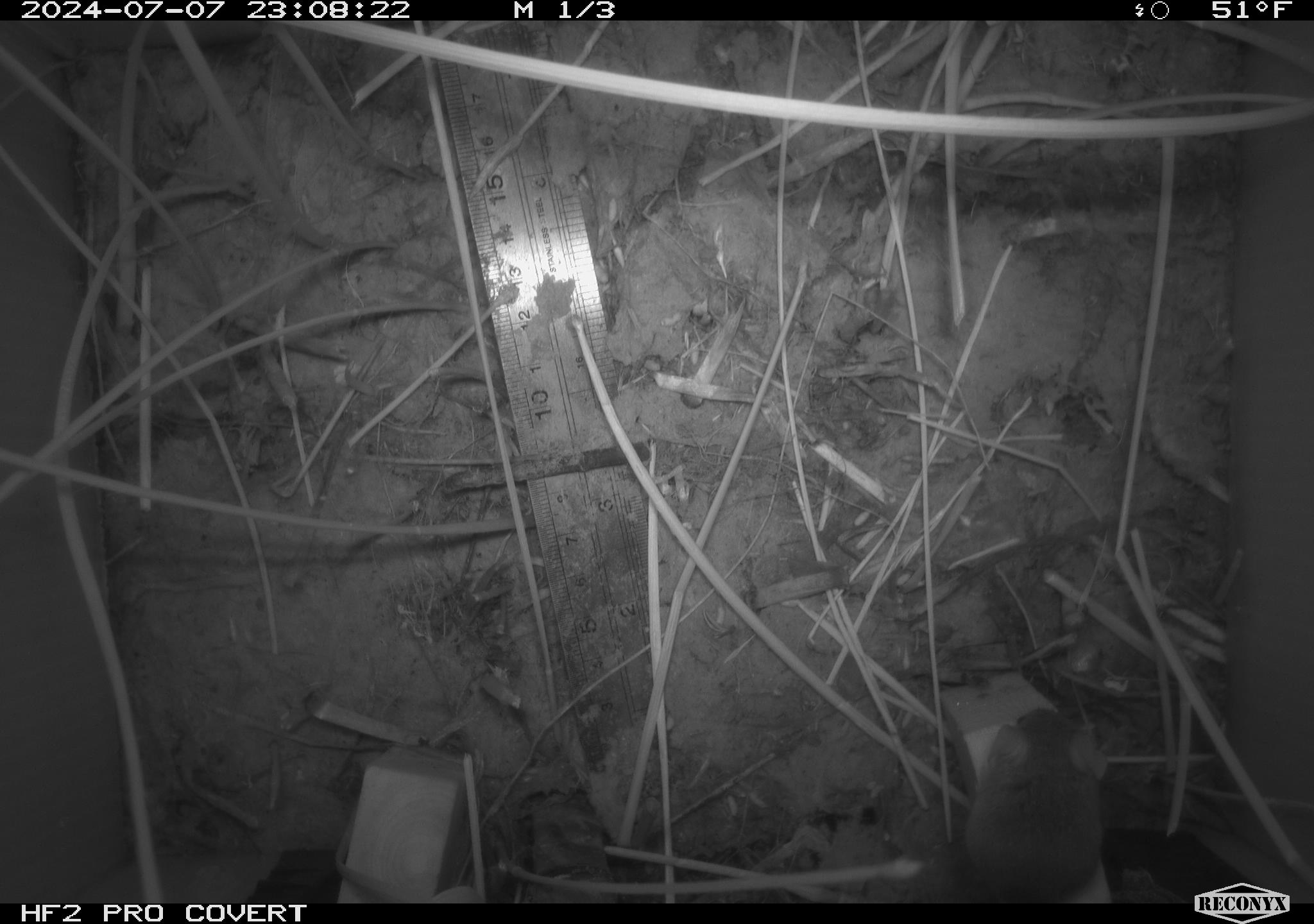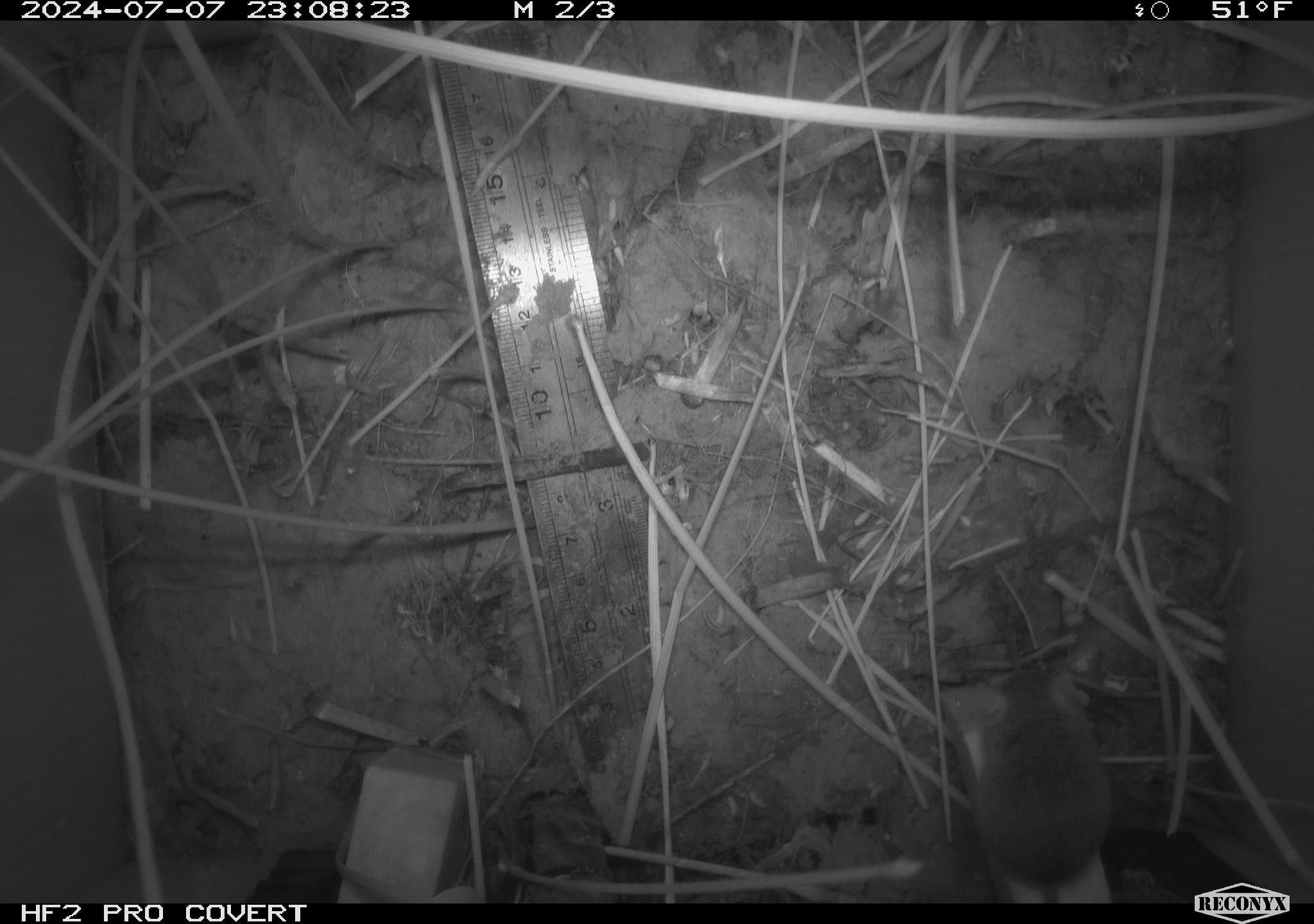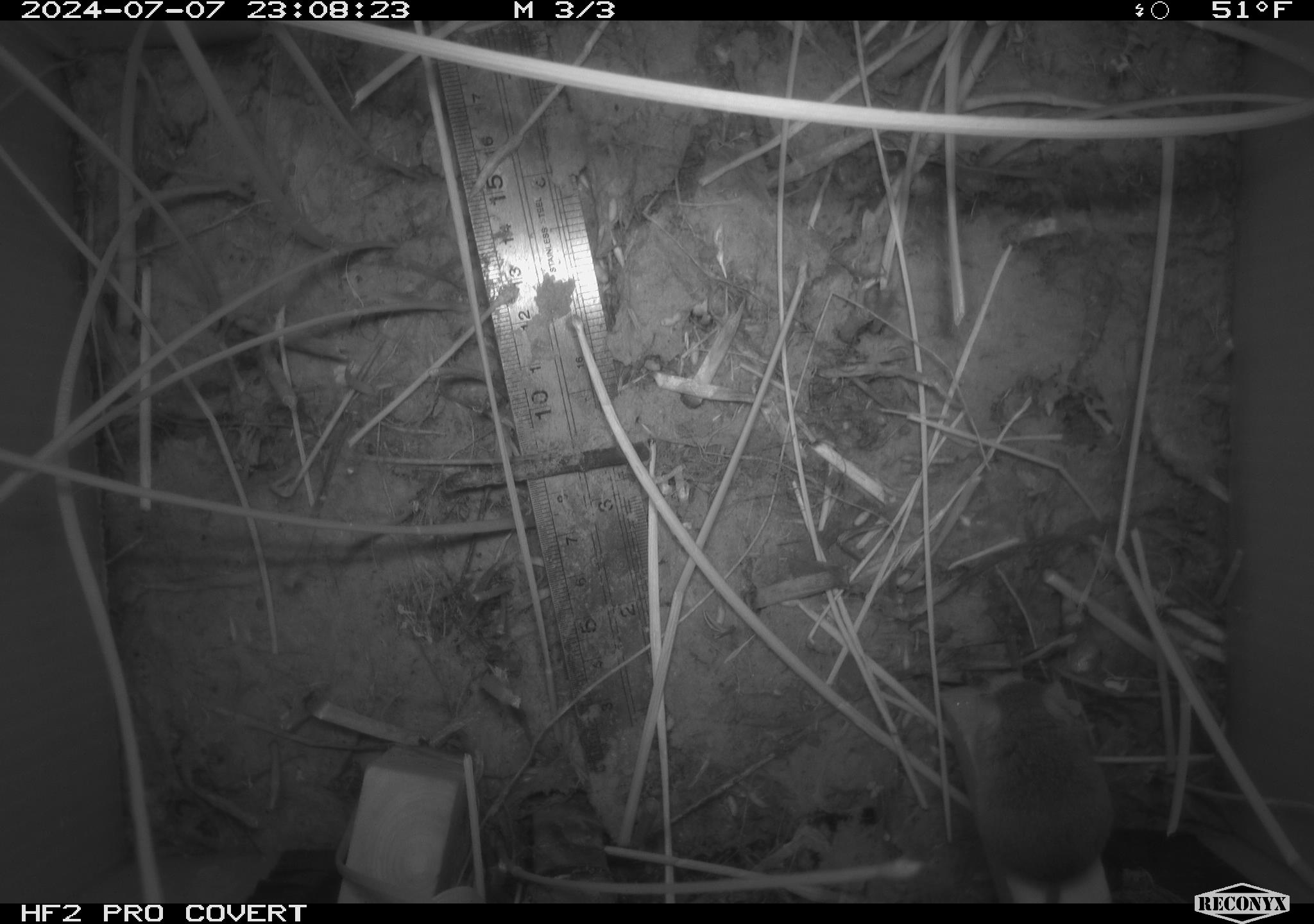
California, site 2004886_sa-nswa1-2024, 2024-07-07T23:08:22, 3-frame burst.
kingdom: Animalia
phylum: Chordata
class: Mammalia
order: Rodentia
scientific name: Rodentia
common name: rodent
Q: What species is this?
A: Rodent (Rodentia).